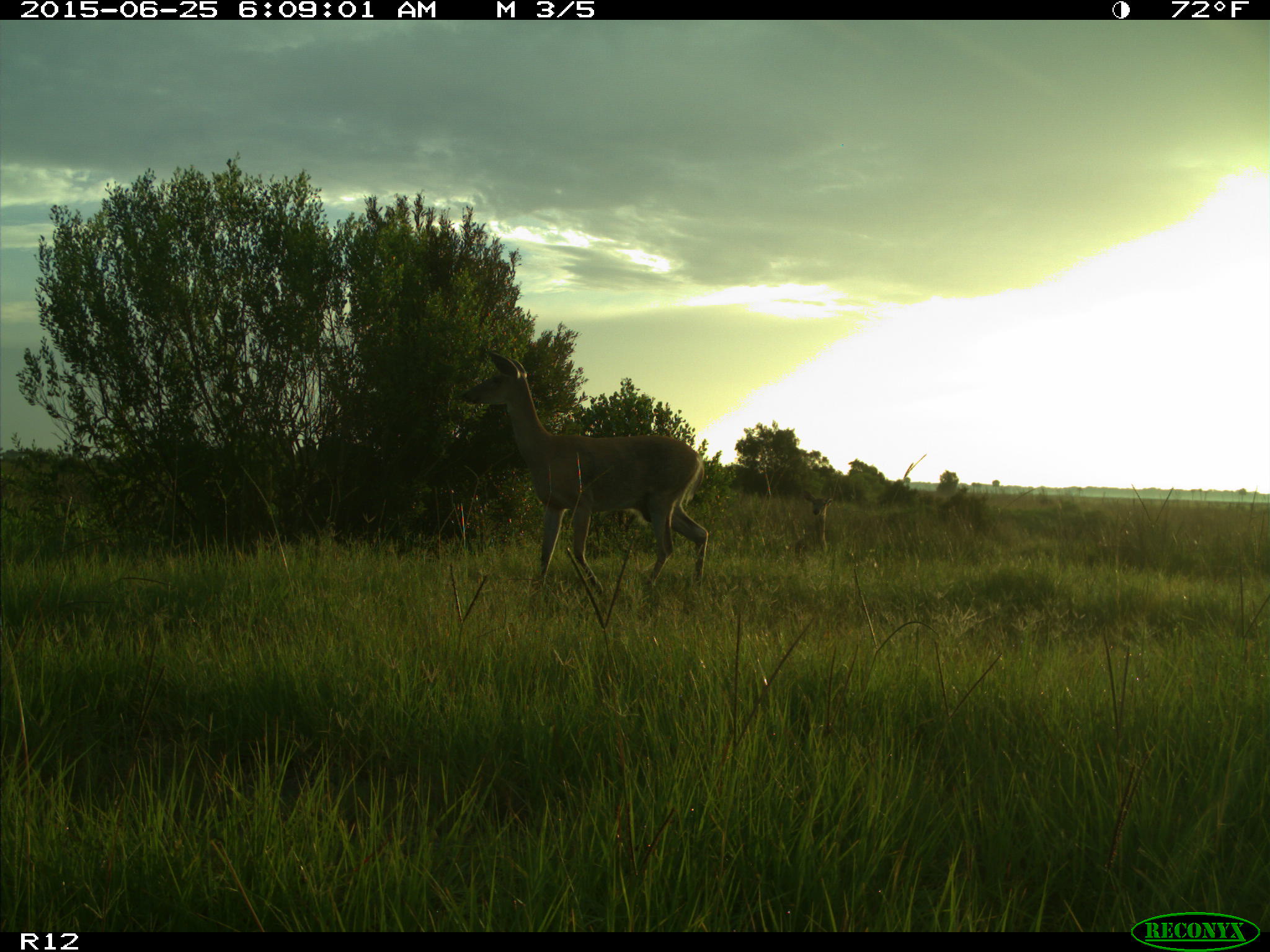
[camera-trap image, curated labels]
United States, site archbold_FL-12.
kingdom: Animalia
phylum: Chordata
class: Mammalia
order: Artiodactyla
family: Cervidae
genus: Odocoileus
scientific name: Odocoileus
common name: deer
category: unidentified deer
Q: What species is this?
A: Unidentified deer (deer) (Odocoileus).